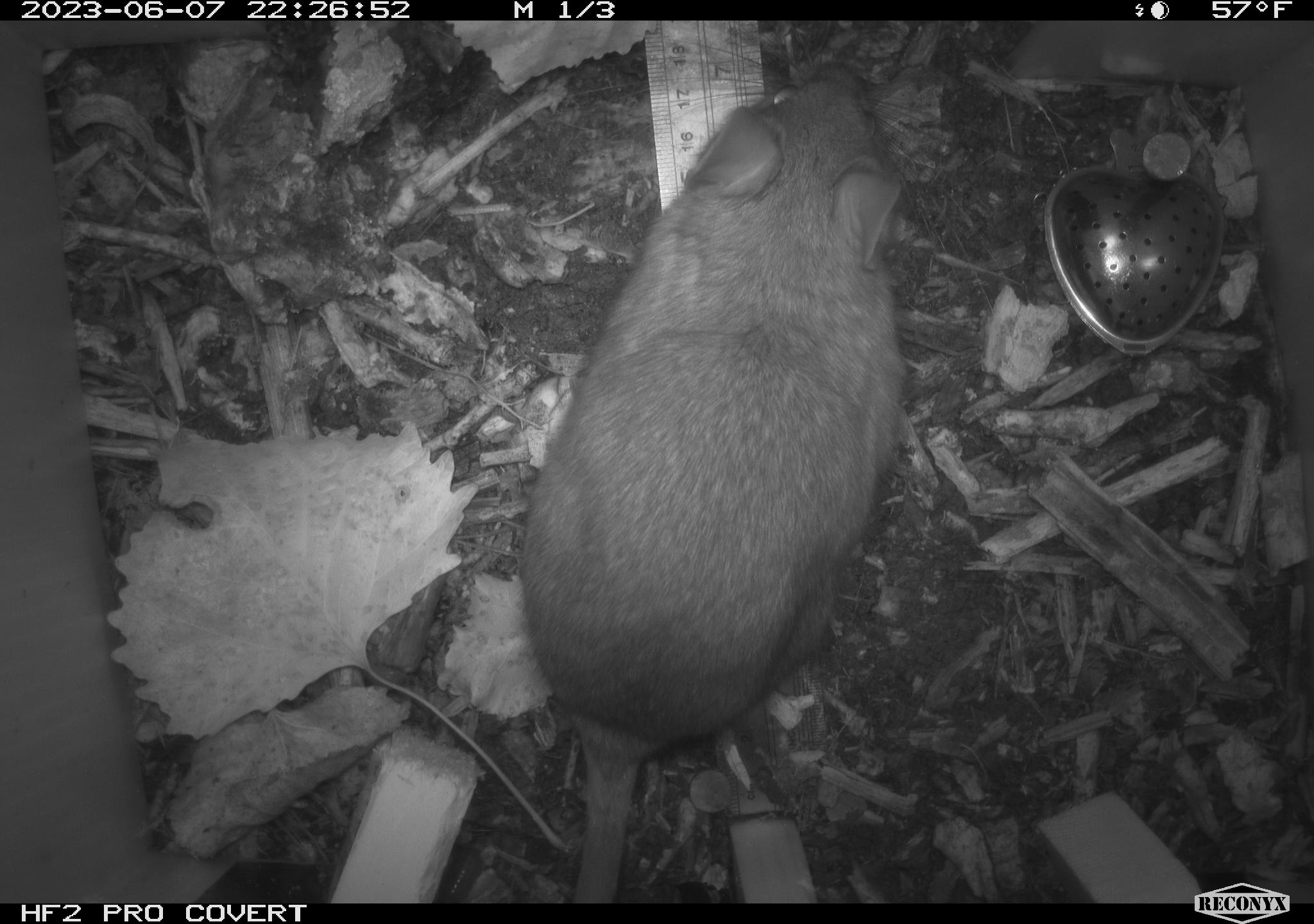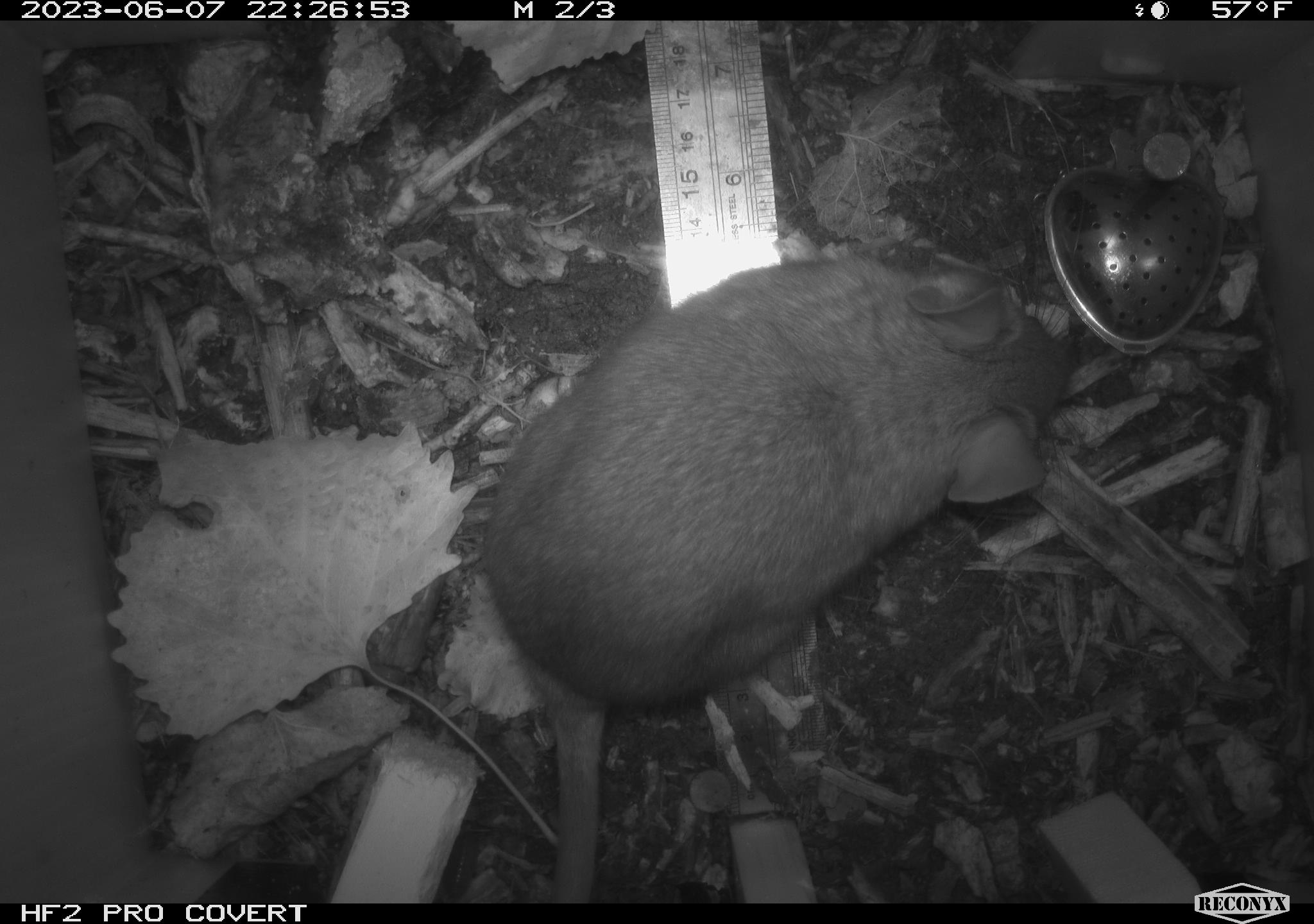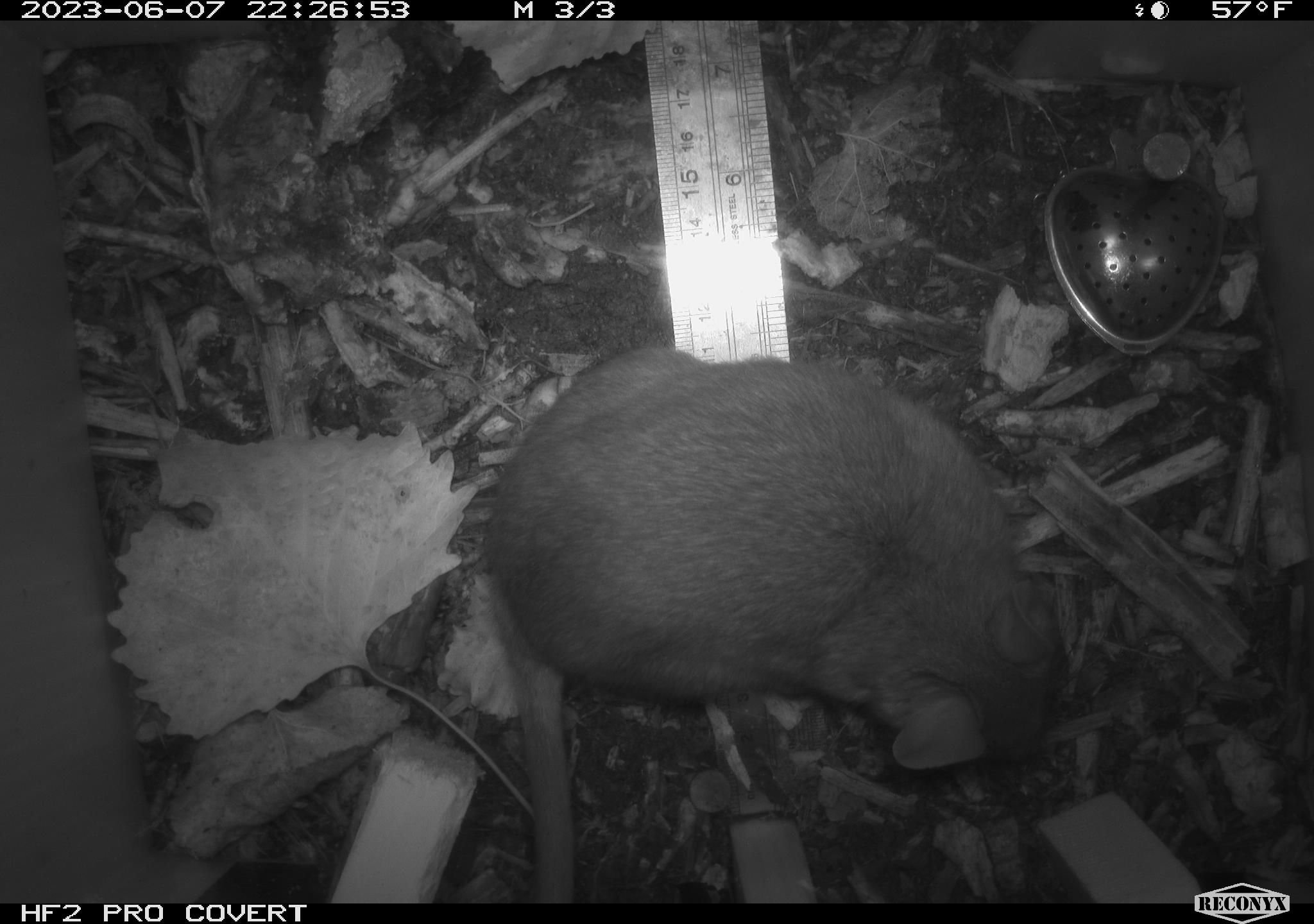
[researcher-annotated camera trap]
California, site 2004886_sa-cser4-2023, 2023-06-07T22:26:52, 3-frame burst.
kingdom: Animalia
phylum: Chordata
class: Mammalia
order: Rodentia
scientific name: Rodentia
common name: woodrat or rat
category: woodrat or rat species